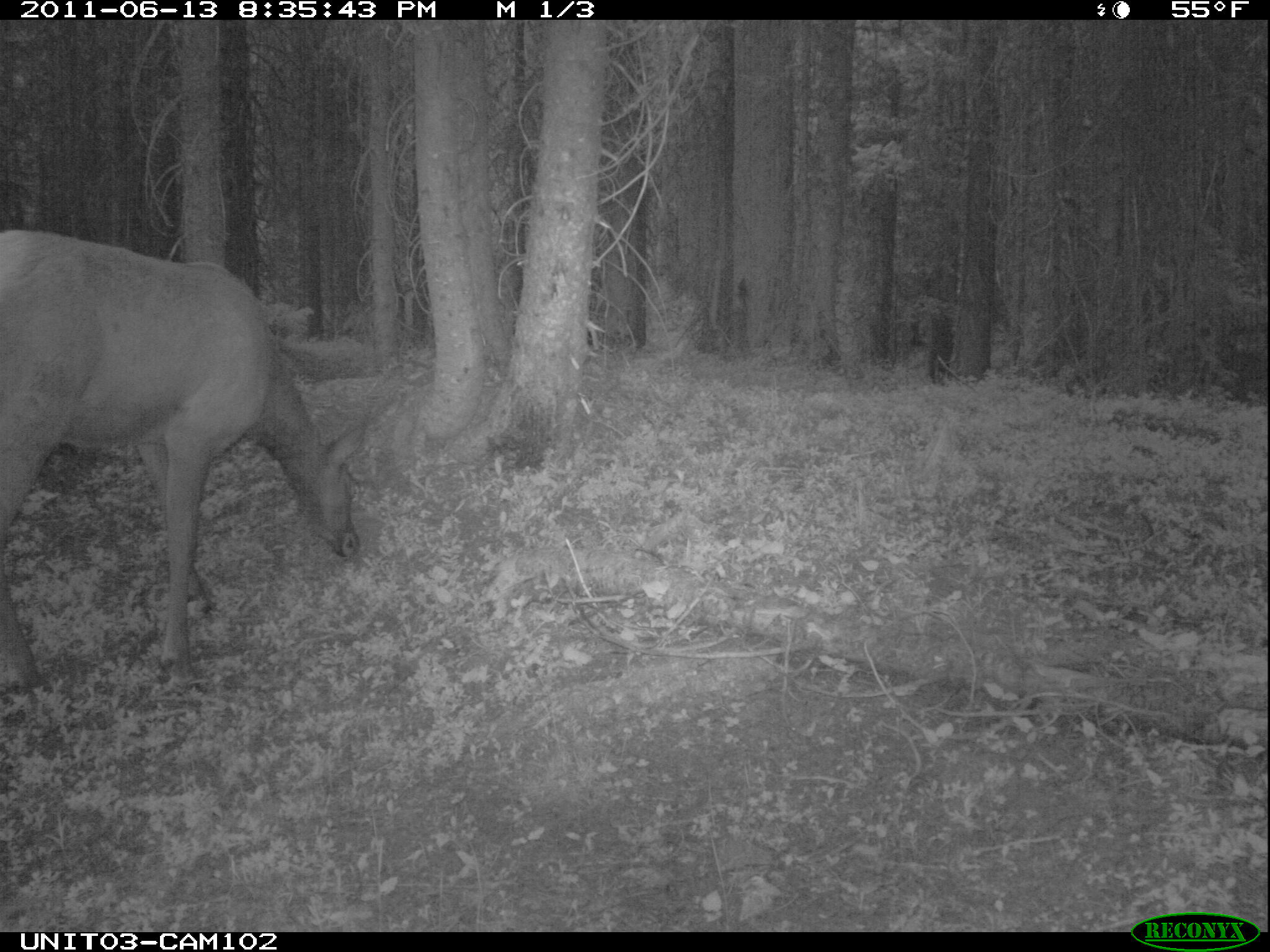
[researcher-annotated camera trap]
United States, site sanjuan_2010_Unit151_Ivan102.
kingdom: Animalia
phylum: Chordata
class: Mammalia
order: Artiodactyla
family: Cervidae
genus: Cervus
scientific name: Cervus elaphus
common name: red deer